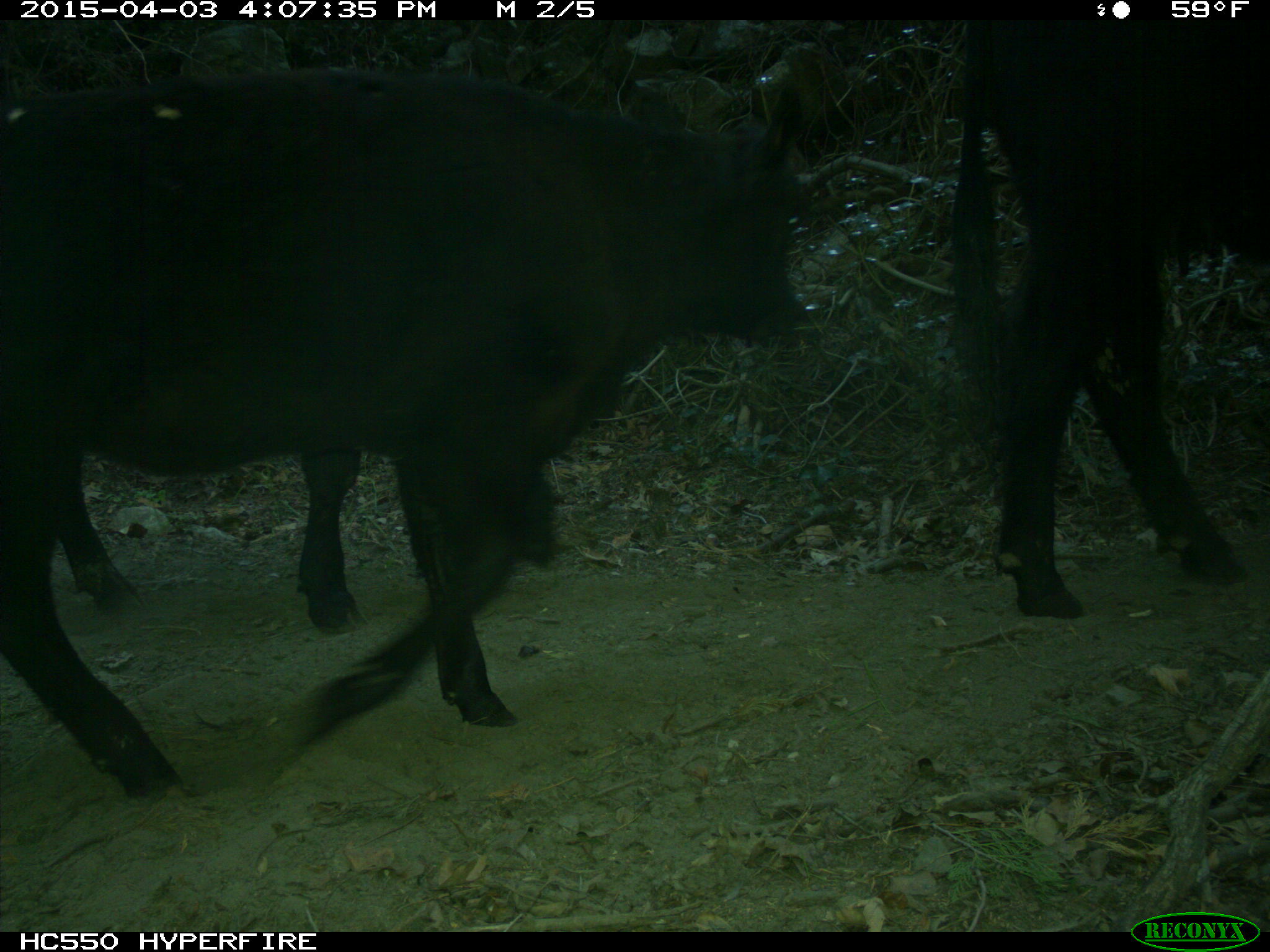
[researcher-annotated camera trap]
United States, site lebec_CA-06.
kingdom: Animalia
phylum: Chordata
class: Mammalia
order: Artiodactyla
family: Bovidae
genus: Bos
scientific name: Bos taurus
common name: domestic cow